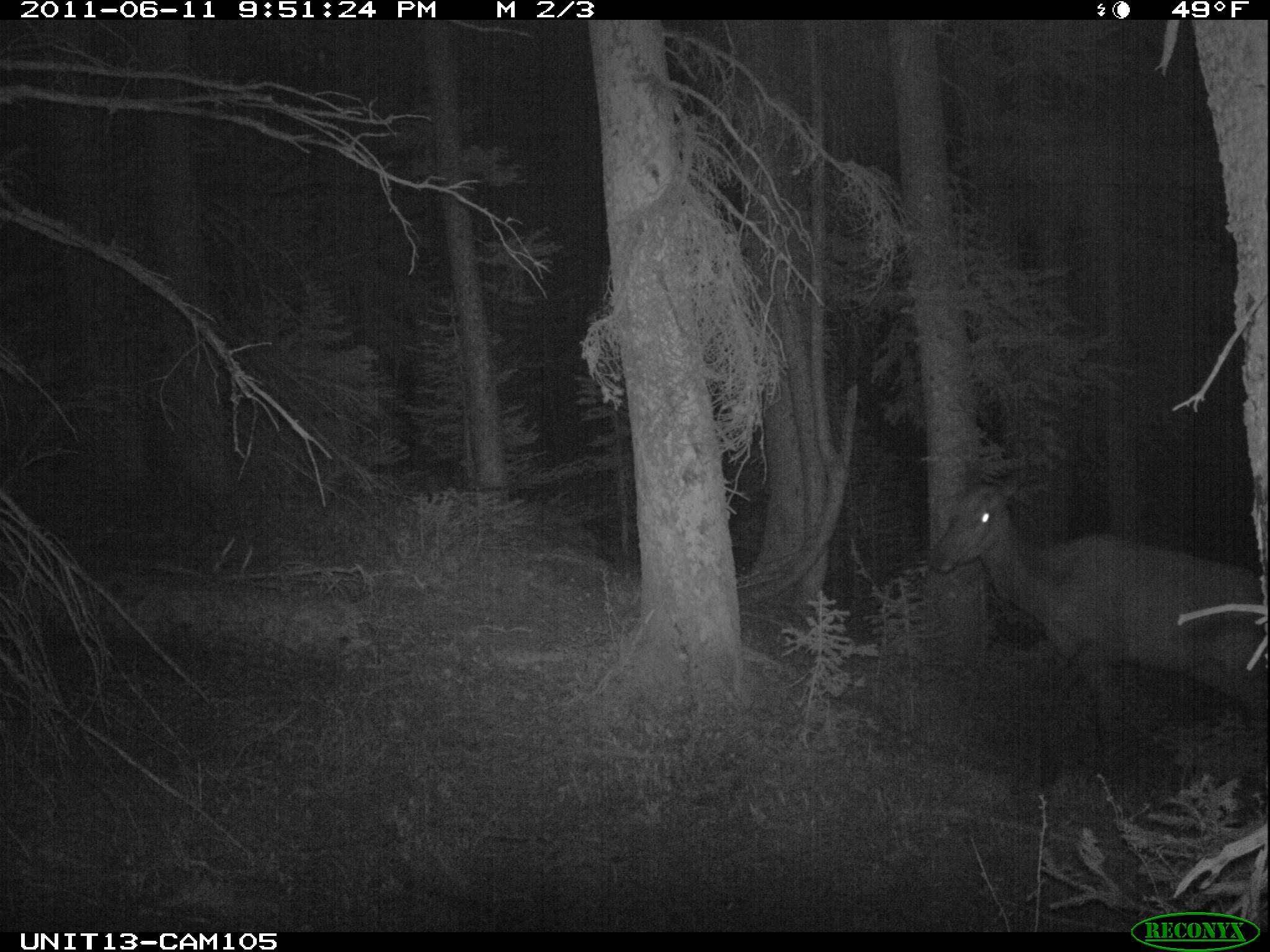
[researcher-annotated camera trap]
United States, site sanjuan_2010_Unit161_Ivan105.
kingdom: Animalia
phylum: Chordata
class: Mammalia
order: Artiodactyla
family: Cervidae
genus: Cervus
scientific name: Cervus elaphus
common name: red deer